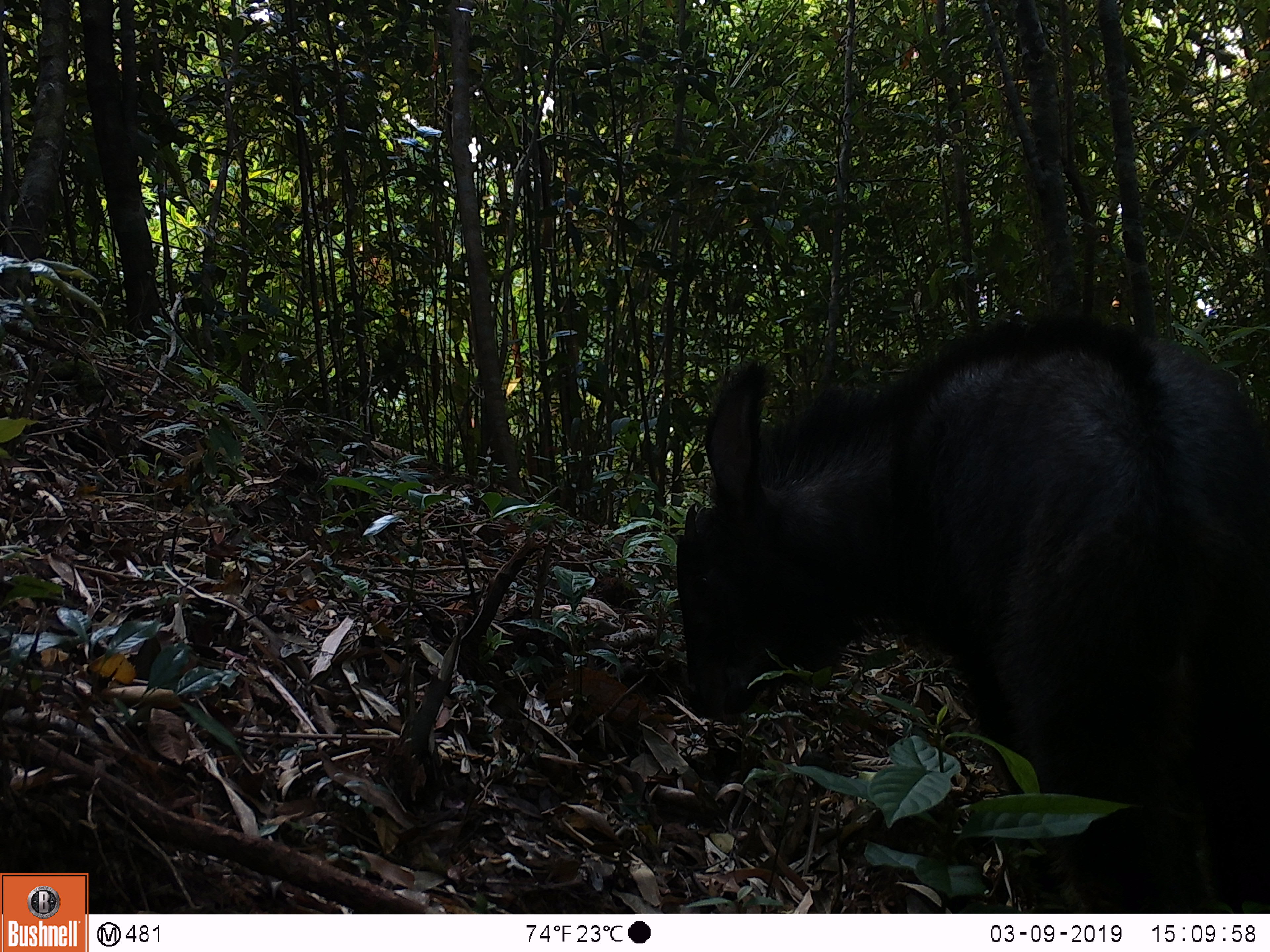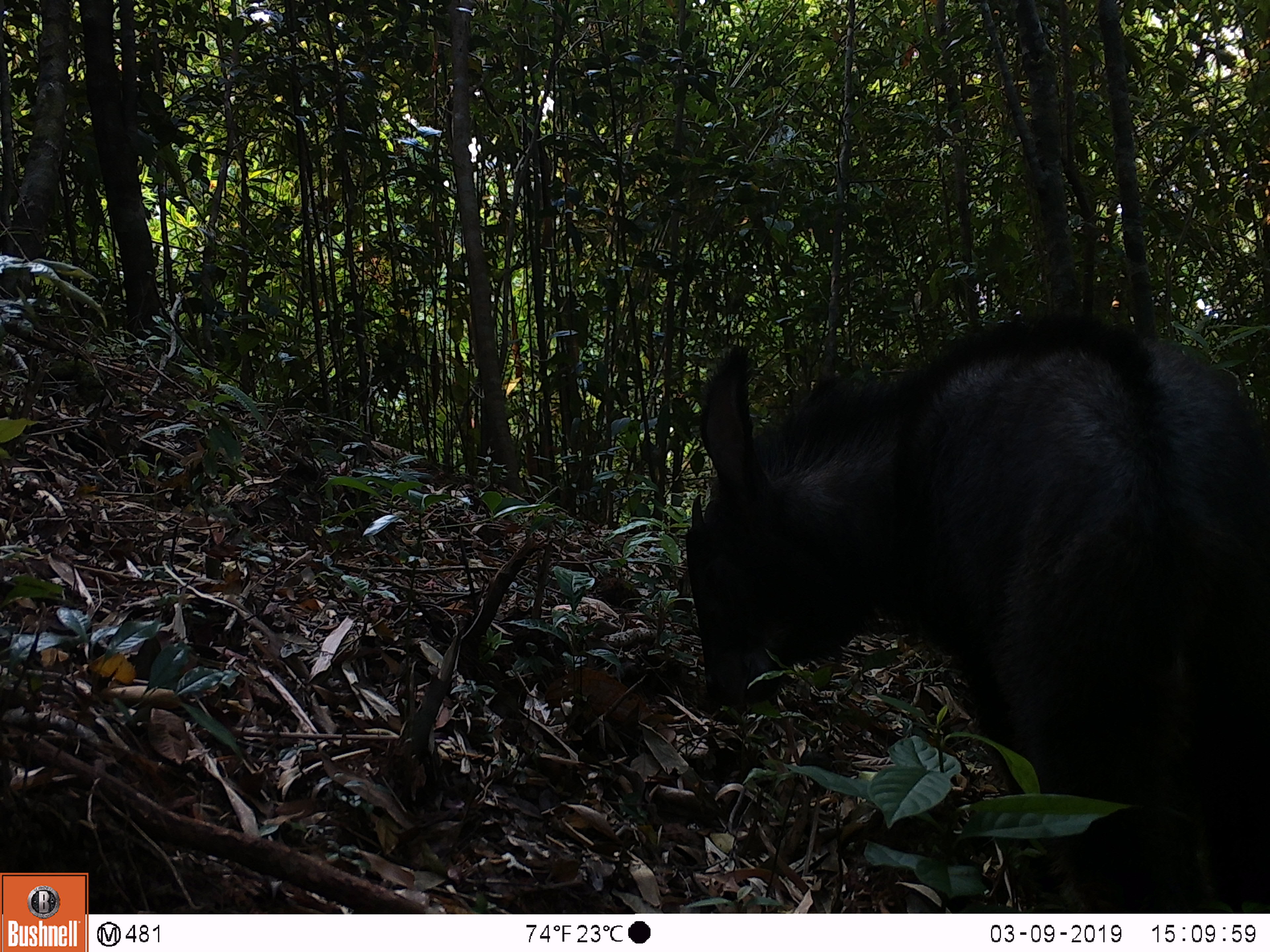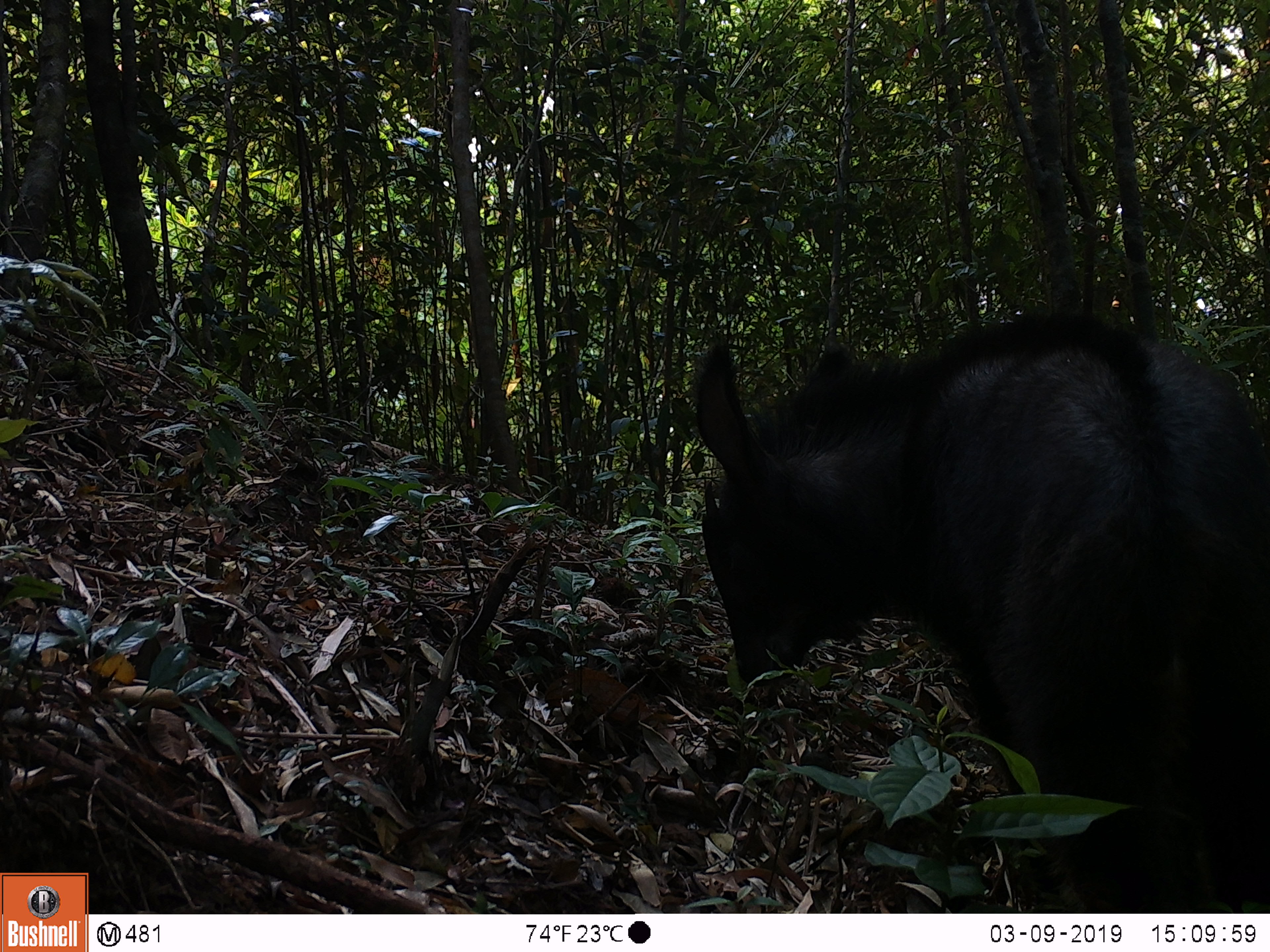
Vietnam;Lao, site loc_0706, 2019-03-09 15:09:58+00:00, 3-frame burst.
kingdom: Animalia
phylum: Chordata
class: Mammalia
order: Artiodactyla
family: Bovidae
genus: Capricornis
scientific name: Capricornis sumatraensis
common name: chinese serow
Chinese serow (Capricornis sumatraensis). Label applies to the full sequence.